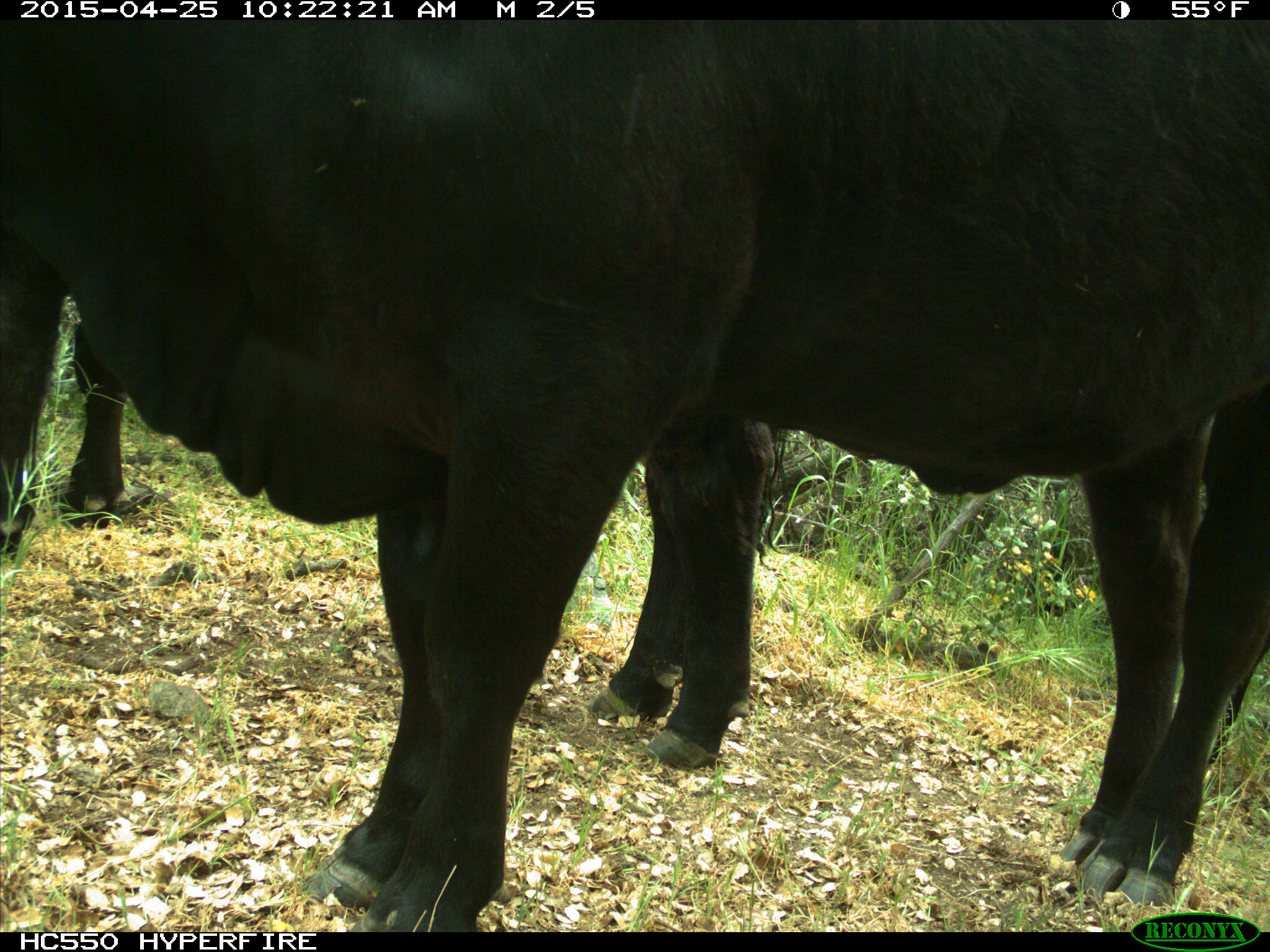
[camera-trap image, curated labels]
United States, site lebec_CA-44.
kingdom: Animalia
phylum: Chordata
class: Mammalia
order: Artiodactyla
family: Suidae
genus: Sus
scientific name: Sus scrofa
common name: wild boar